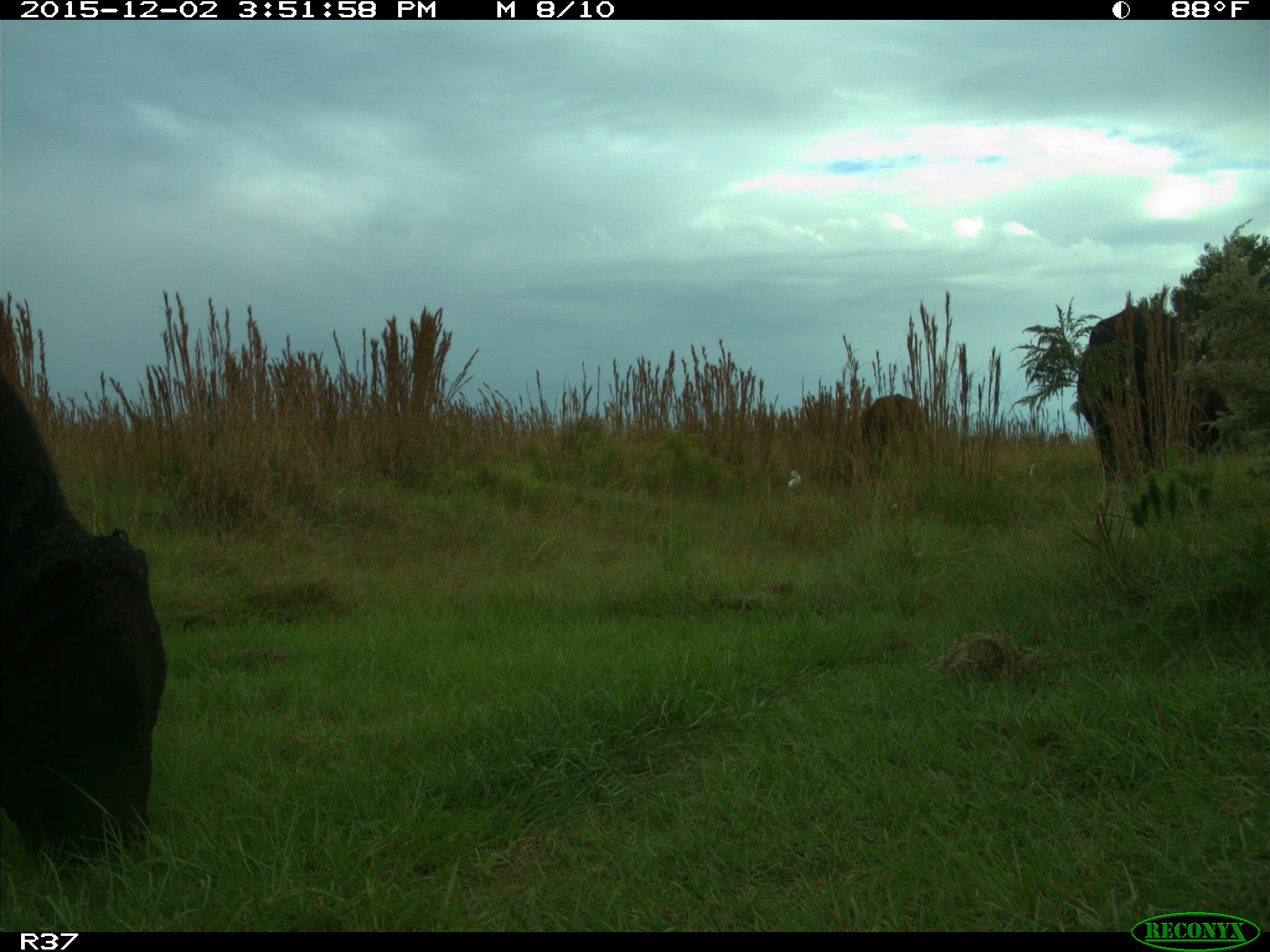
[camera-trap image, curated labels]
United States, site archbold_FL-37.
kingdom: Animalia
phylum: Chordata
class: Mammalia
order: Artiodactyla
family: Bovidae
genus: Bos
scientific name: Bos taurus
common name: domestic cow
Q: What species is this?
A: Bos taurus (domestic cow).